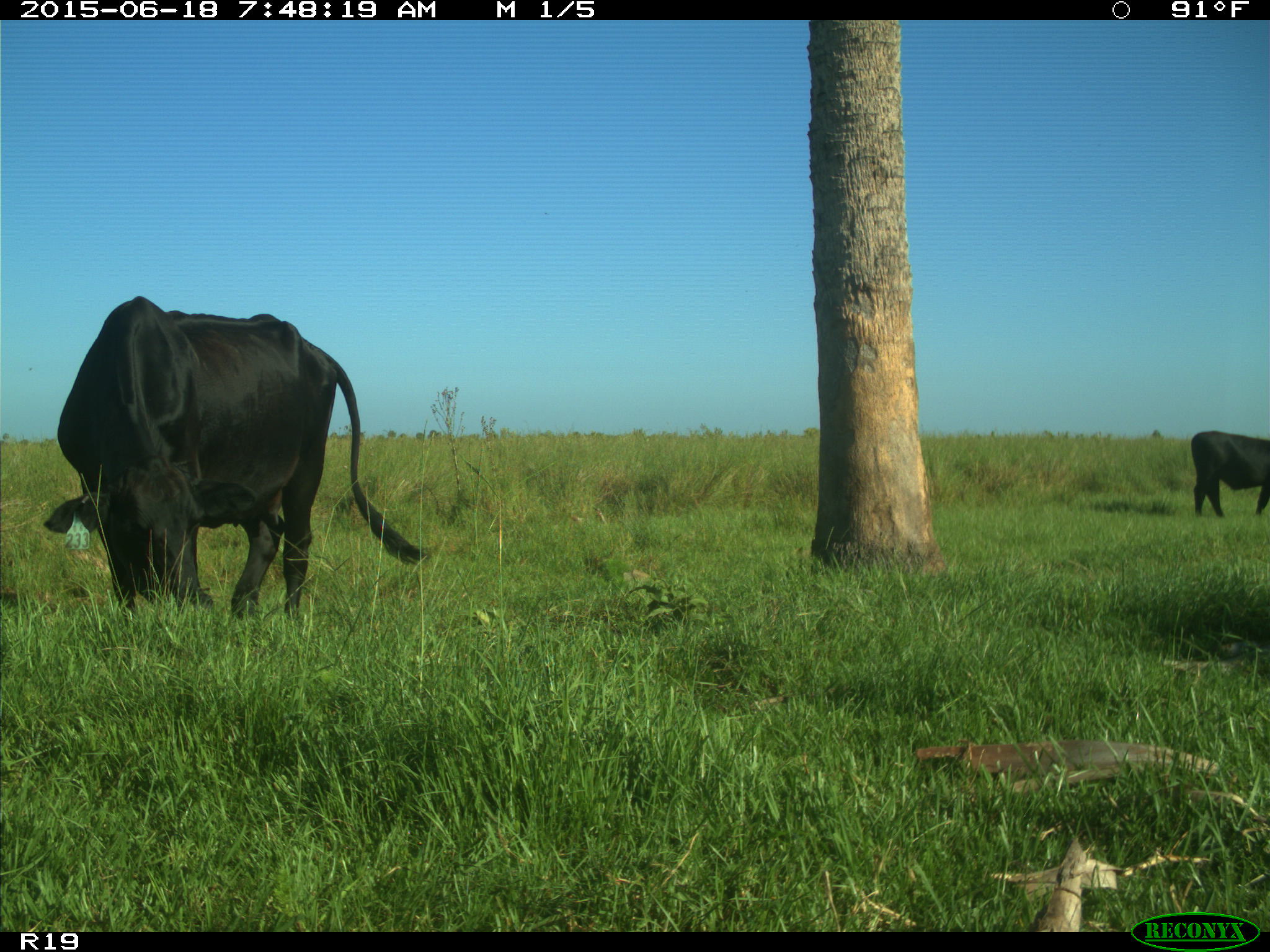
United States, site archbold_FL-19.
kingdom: Animalia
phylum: Chordata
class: Mammalia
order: Artiodactyla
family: Bovidae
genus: Bos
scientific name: Bos taurus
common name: domestic cow